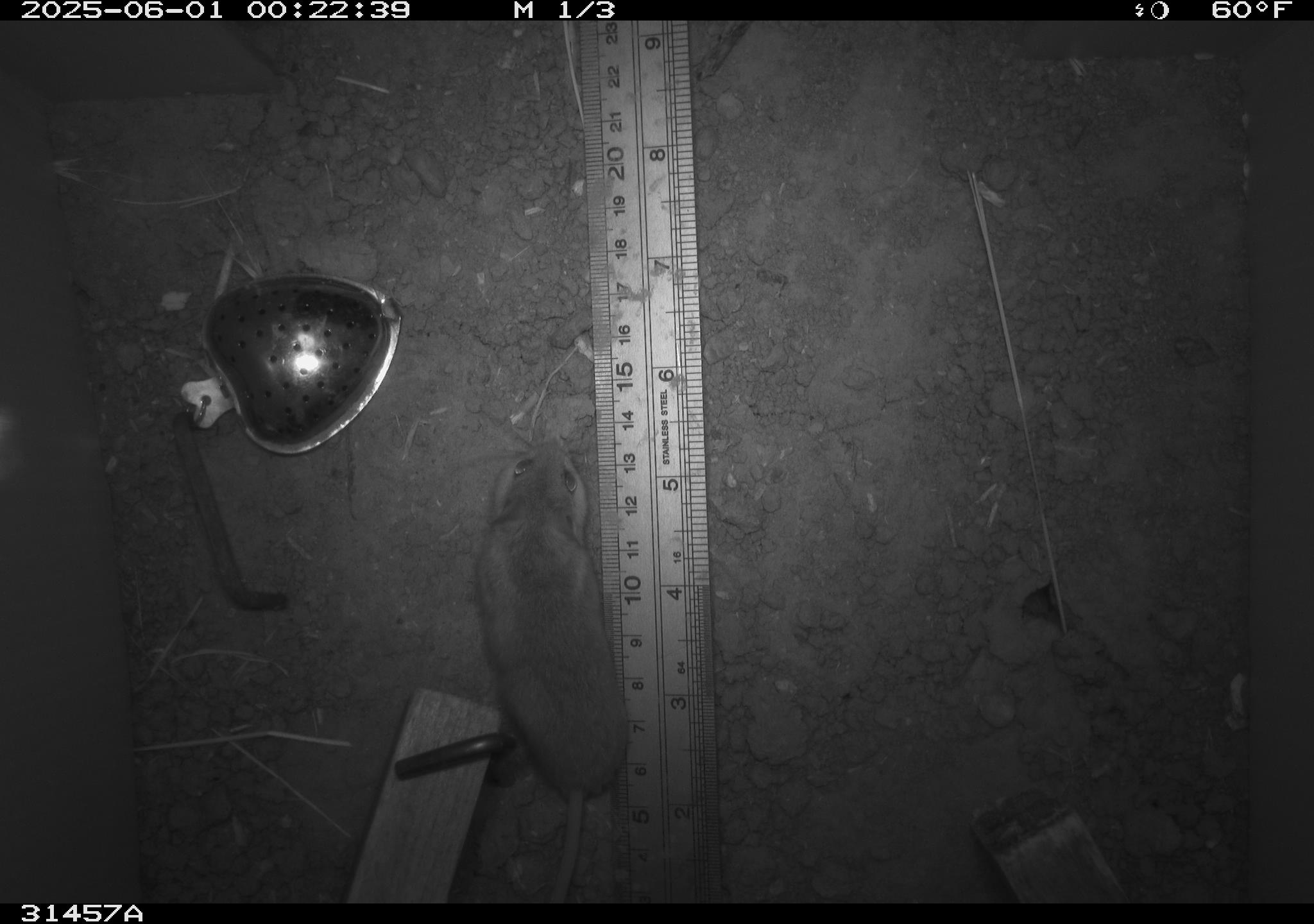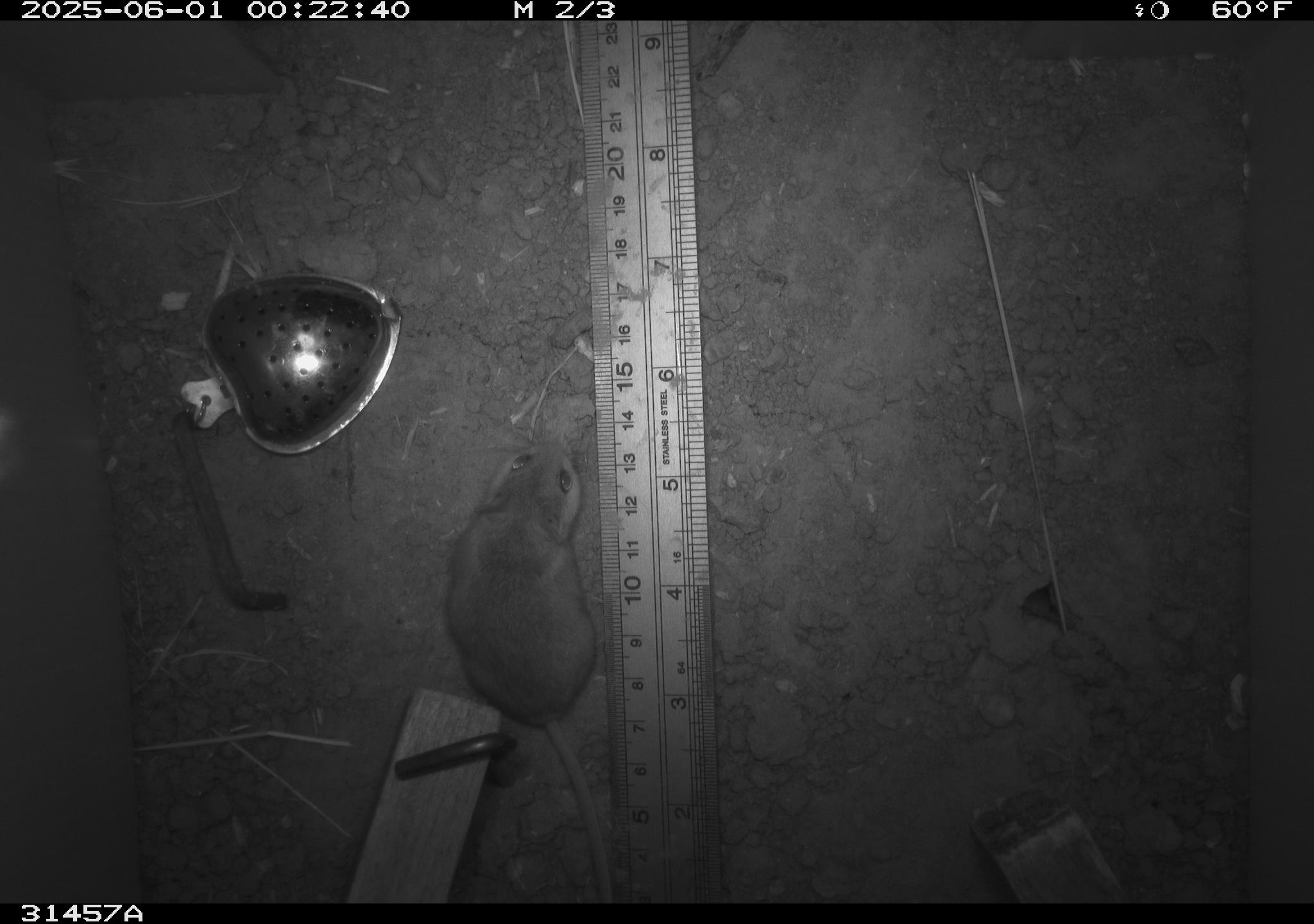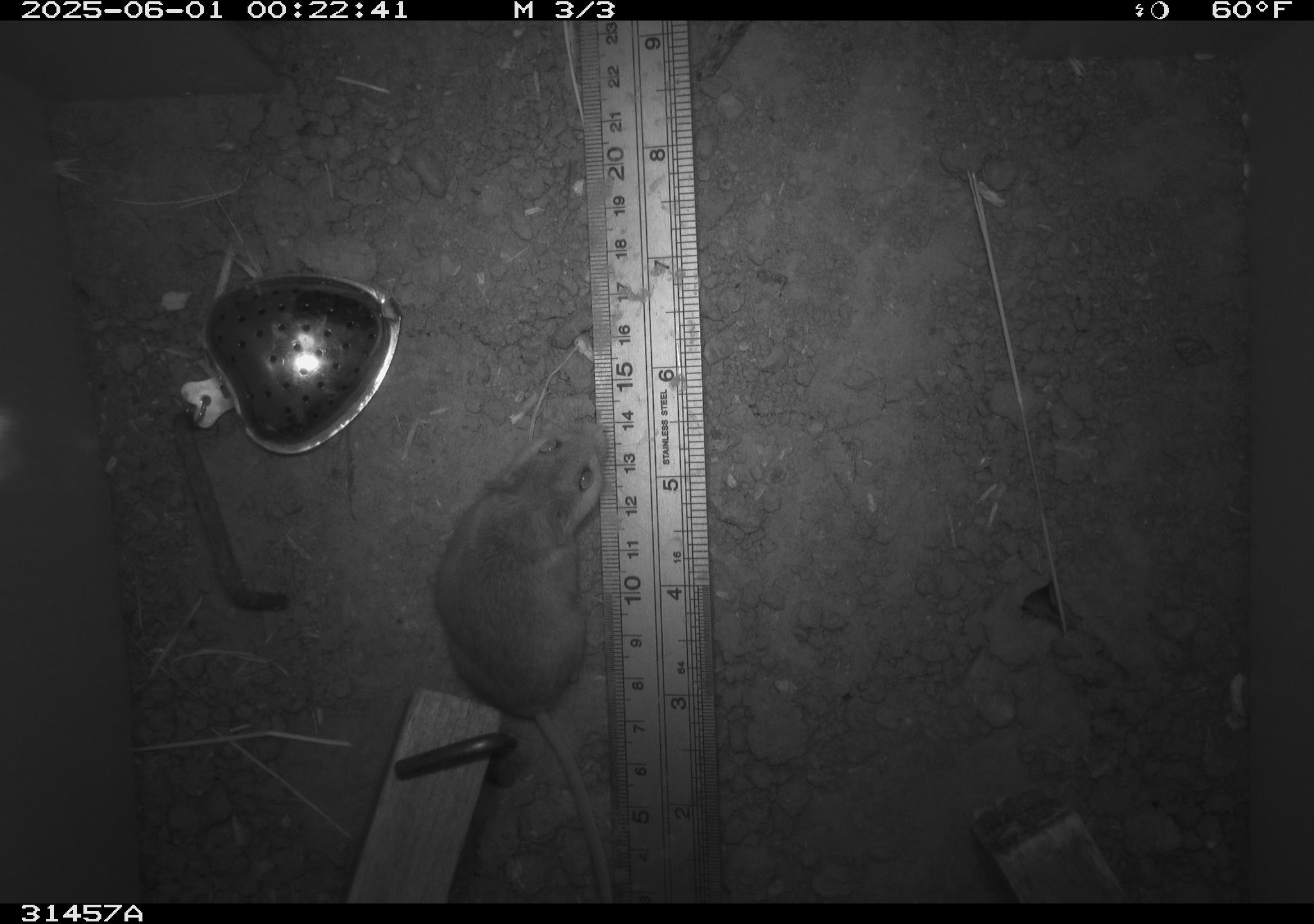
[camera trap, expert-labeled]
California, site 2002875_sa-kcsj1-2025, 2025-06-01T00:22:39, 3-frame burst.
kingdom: Animalia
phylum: Chordata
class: Mammalia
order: Rodentia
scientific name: Rodentia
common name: rodent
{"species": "rodent (Rodentia)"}